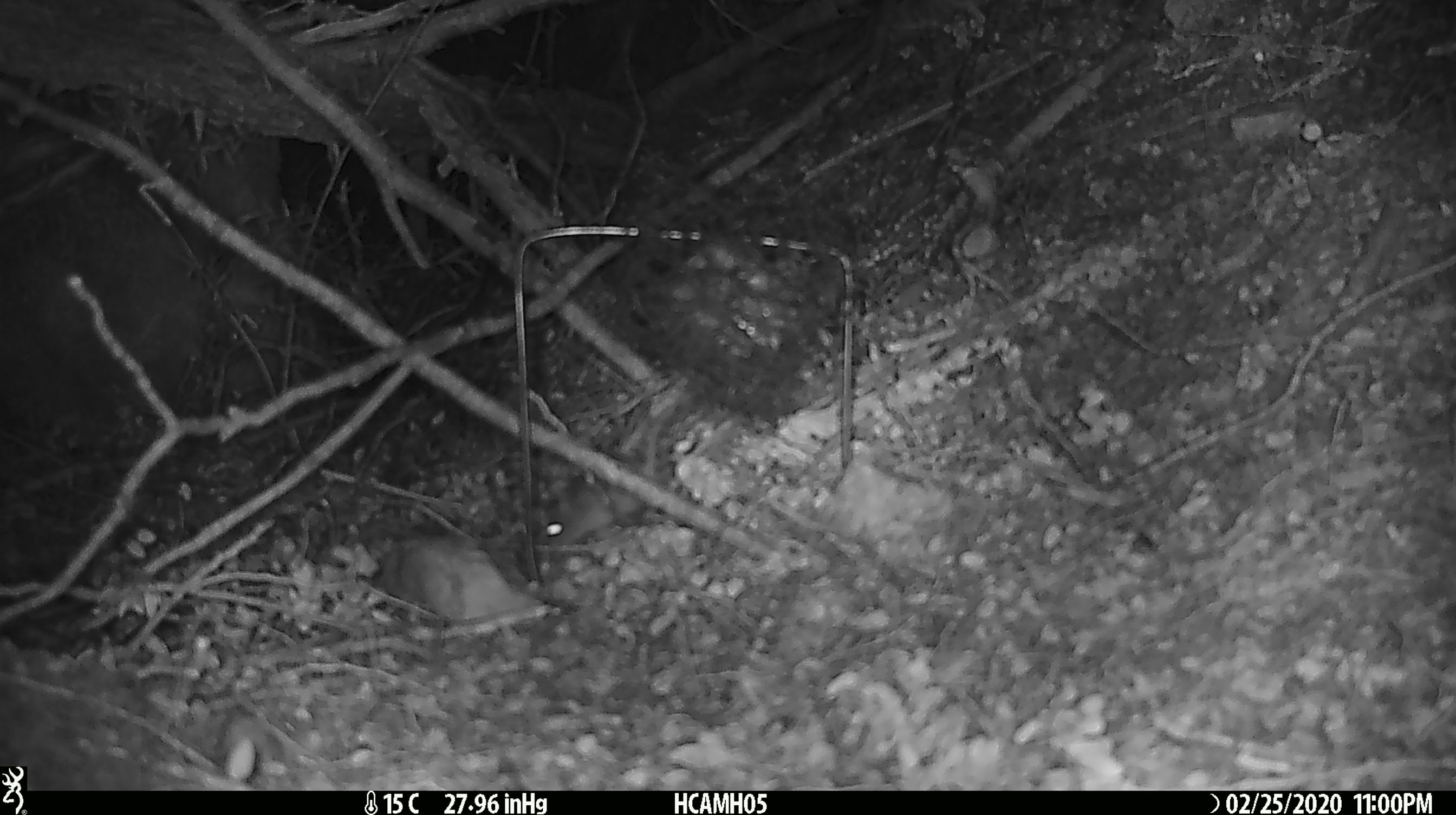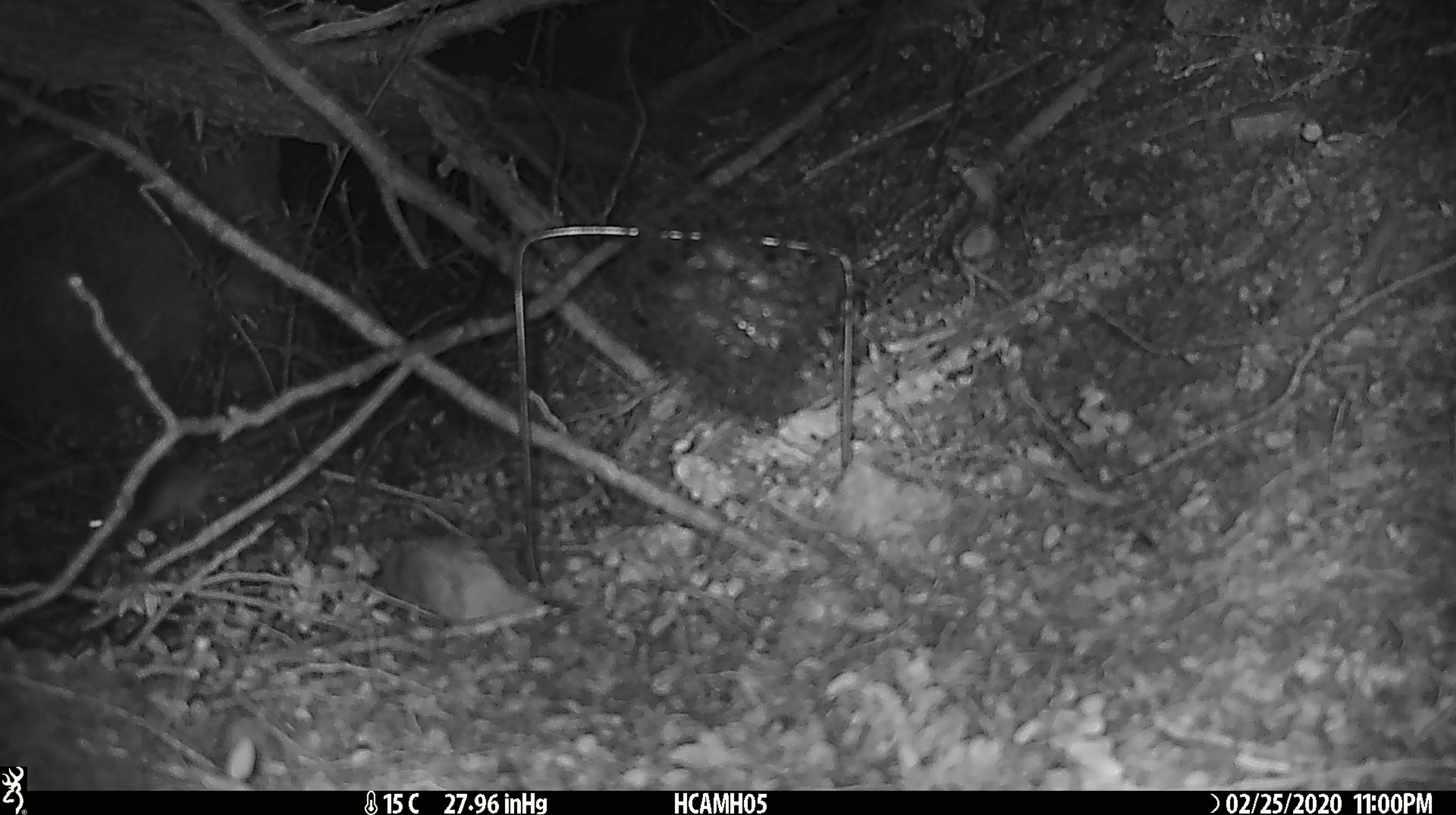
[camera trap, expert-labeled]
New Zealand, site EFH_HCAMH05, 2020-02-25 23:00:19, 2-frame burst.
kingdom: Animalia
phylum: Chordata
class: Mammalia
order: Rodentia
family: Muridae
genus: Mus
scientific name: Mus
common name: mouse